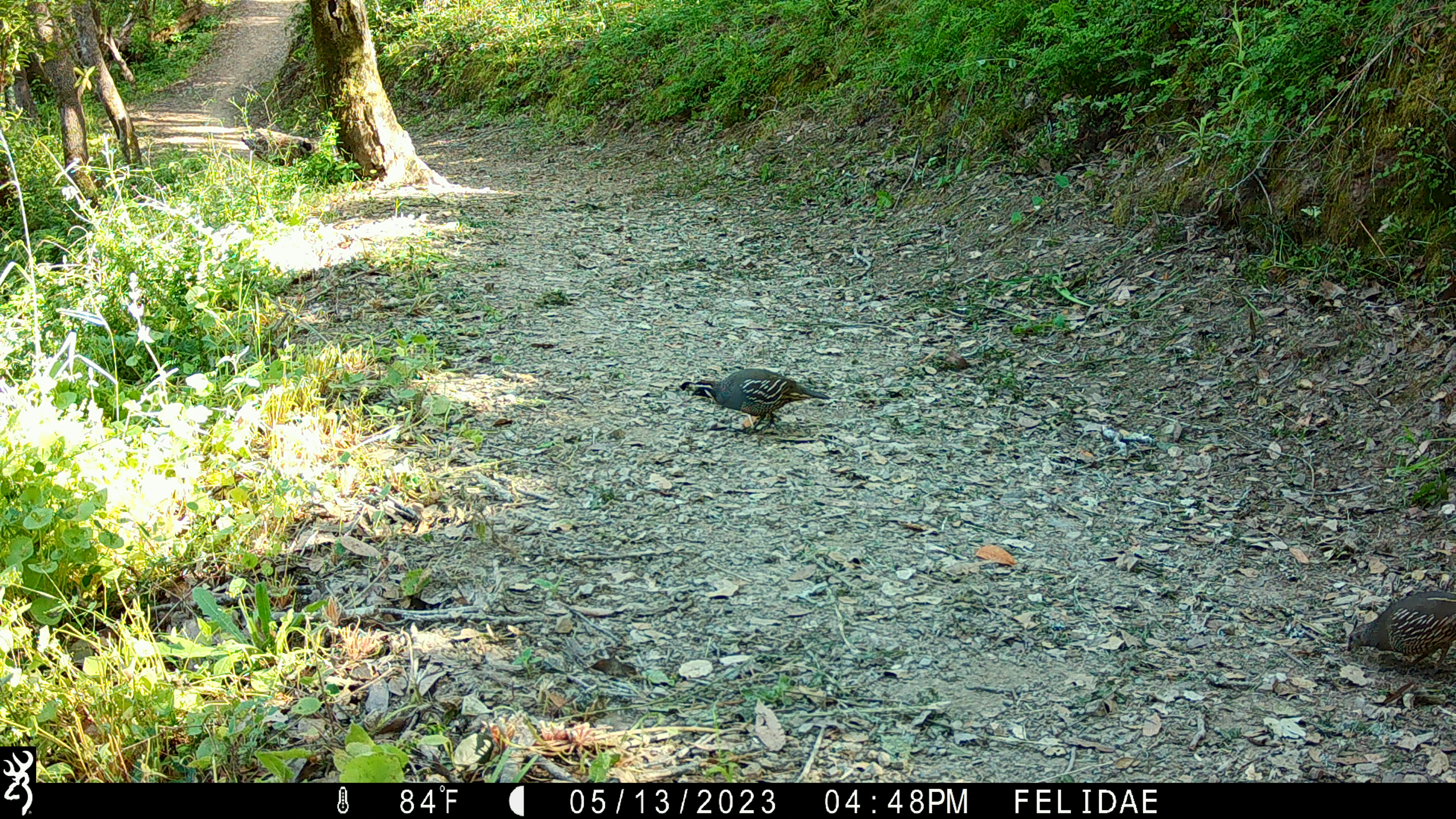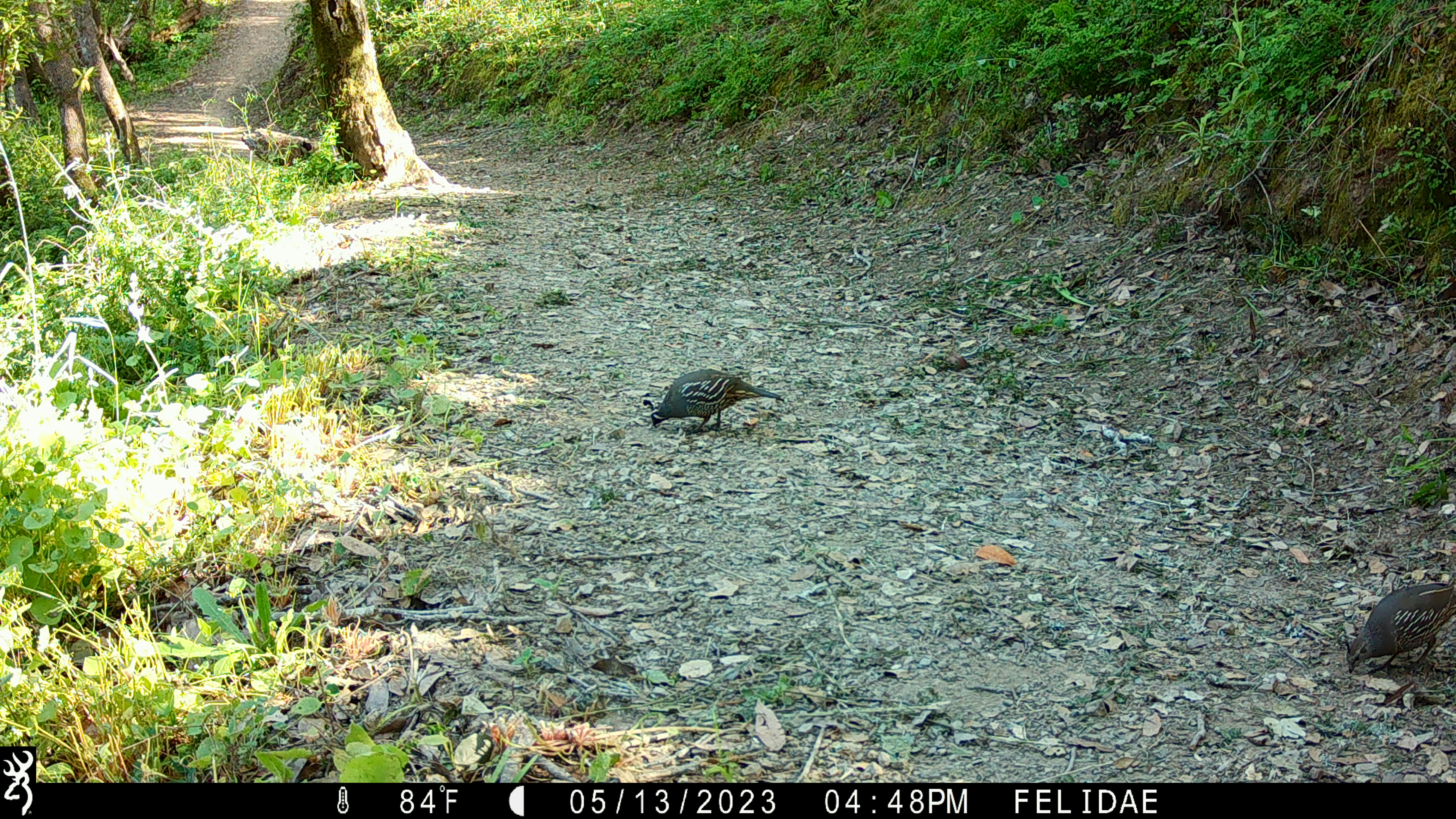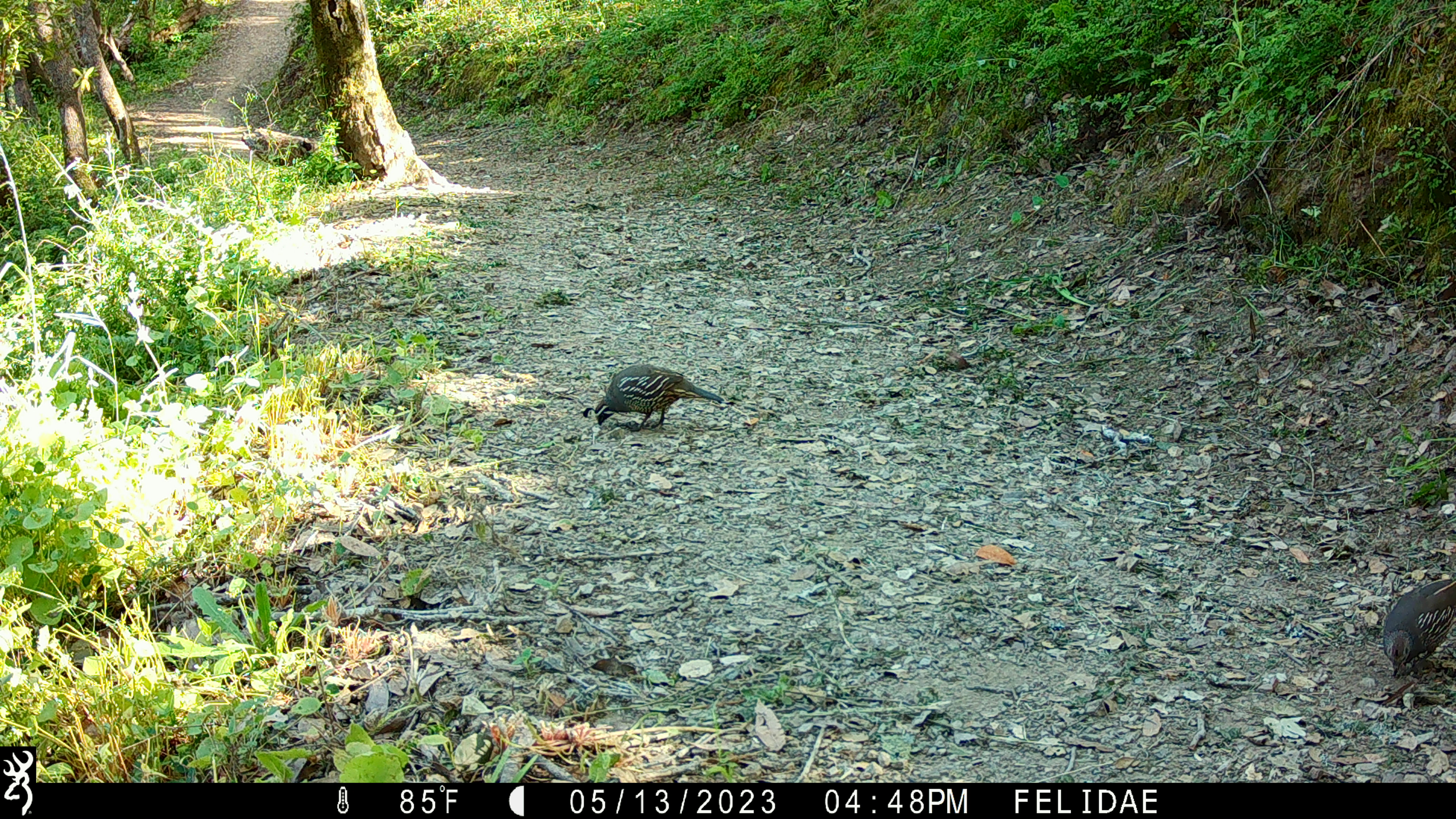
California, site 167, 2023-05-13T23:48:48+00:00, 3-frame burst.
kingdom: Animalia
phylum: Chordata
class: Aves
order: Galliformes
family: Odontophoridae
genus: Callipepla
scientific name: Callipepla californica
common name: california quail